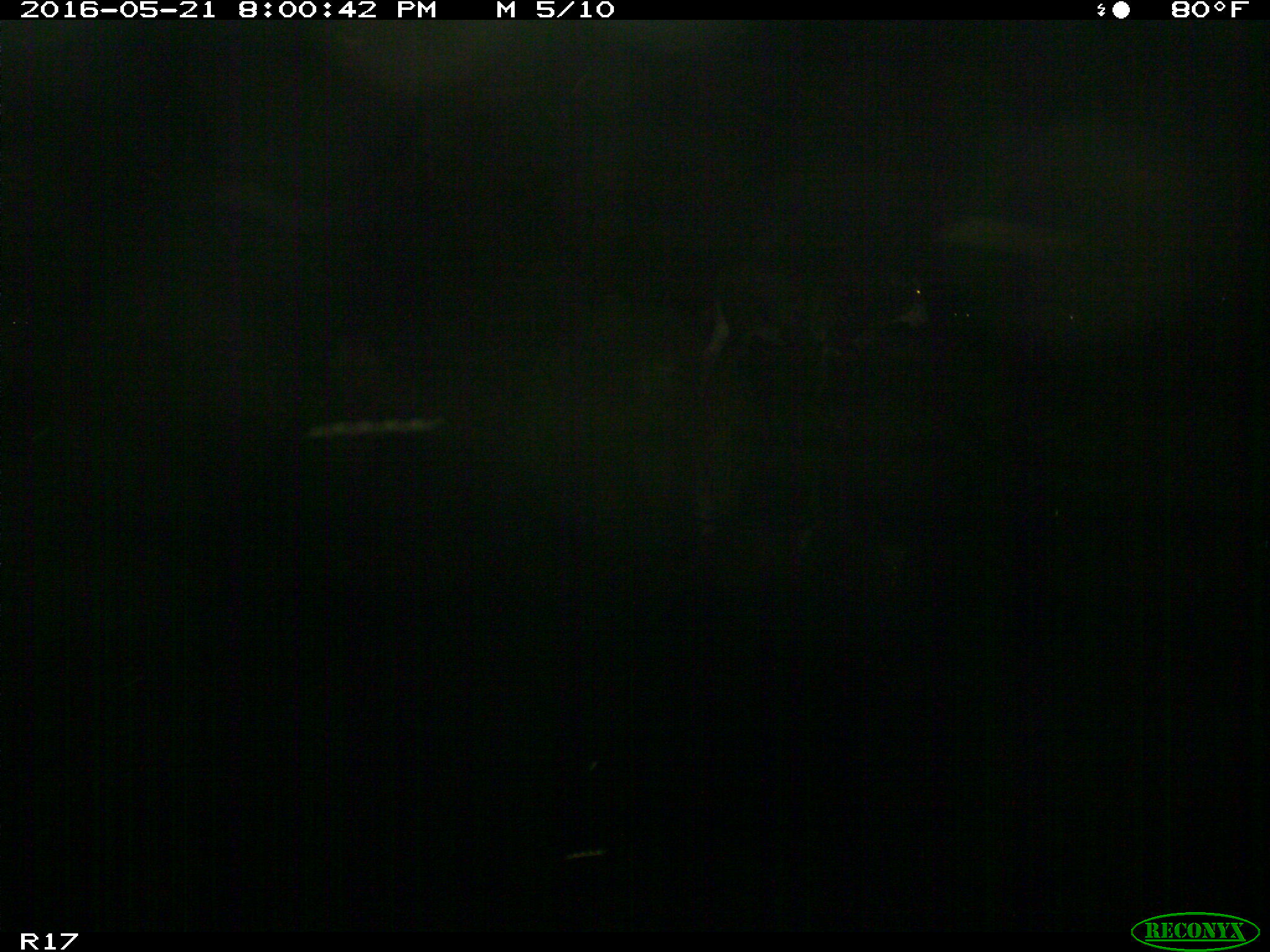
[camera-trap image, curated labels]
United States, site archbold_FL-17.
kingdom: Animalia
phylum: Chordata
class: Mammalia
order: Artiodactyla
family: Bovidae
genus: Bos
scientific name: Bos taurus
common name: domestic cow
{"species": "Bos taurus (domestic cow)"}